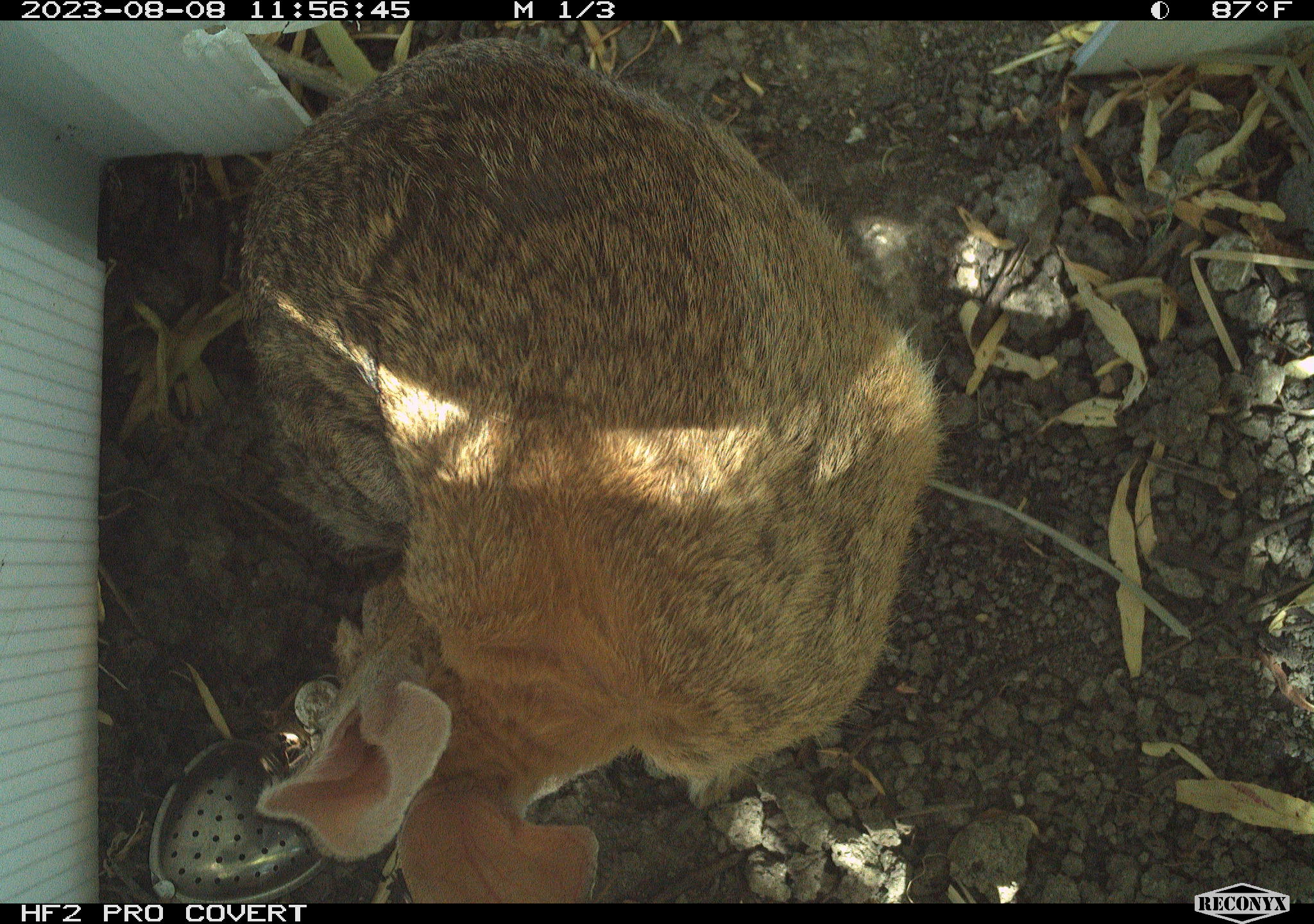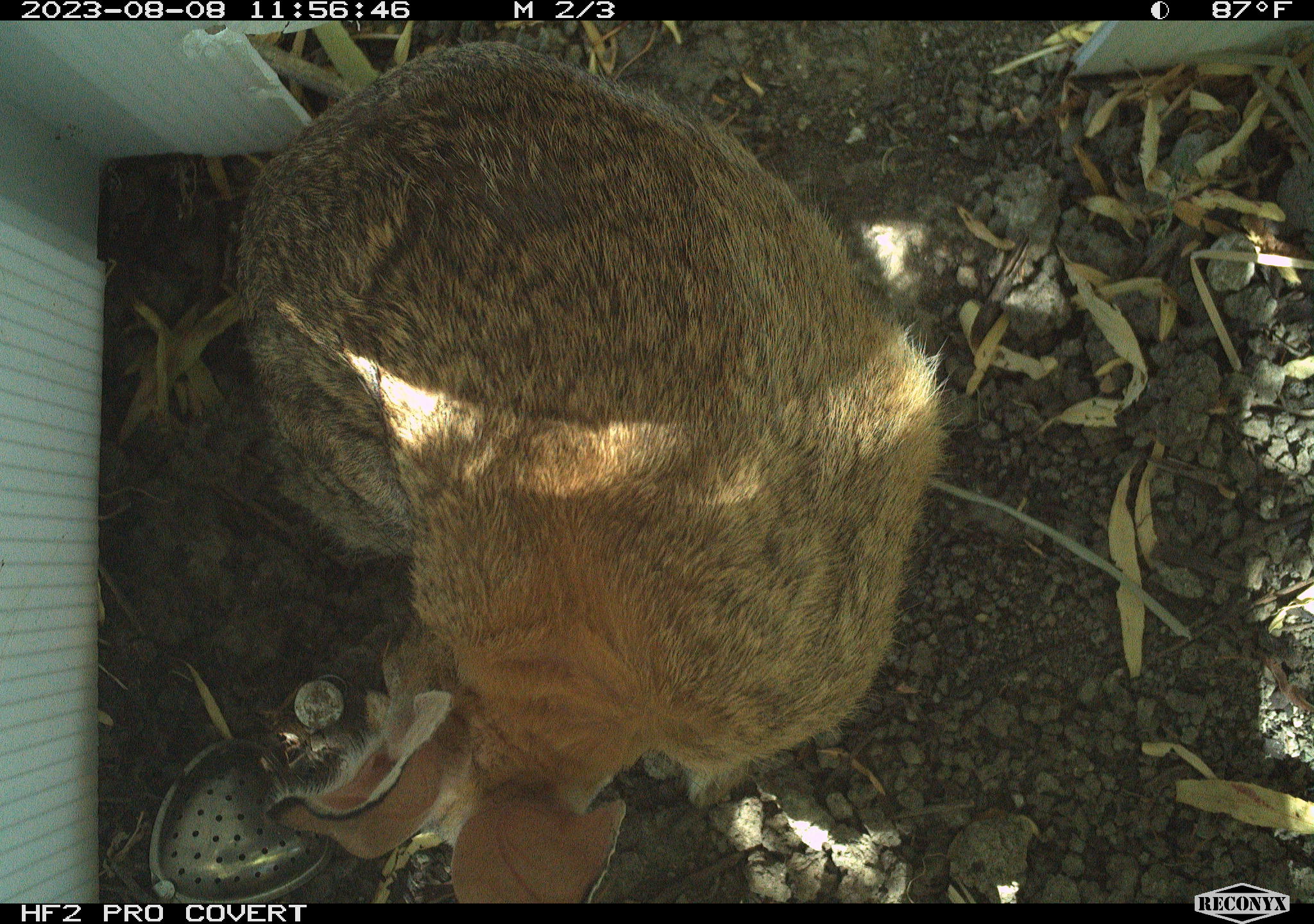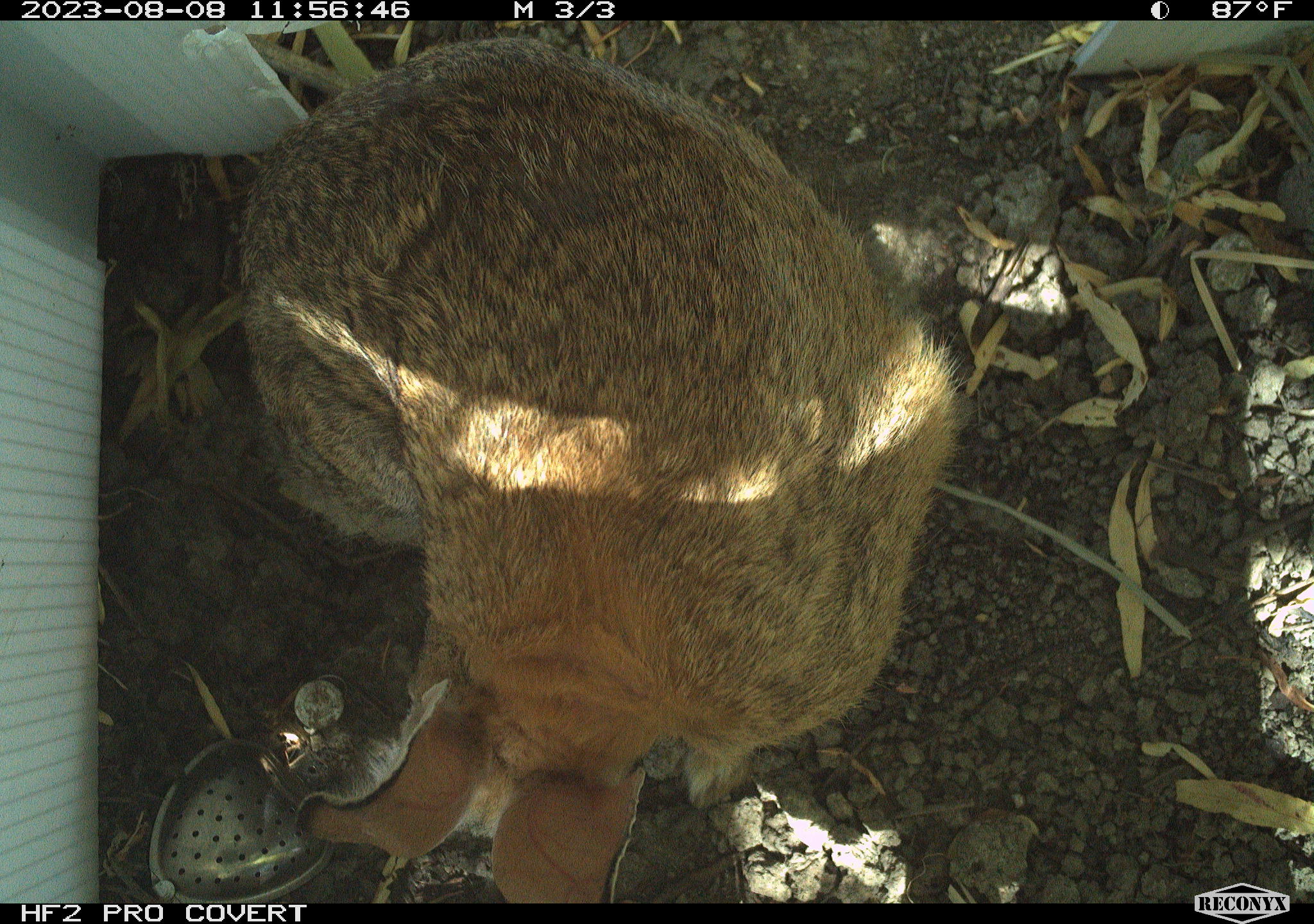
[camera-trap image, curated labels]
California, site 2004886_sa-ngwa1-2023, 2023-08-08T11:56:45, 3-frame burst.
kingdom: Animalia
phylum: Chordata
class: Mammalia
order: Lagomorpha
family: Leporidae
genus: Sylvilagus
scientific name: Sylvilagus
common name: cottontail rabbits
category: sylvilagus species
Sylvilagus species (cottontail rabbits) (Sylvilagus).